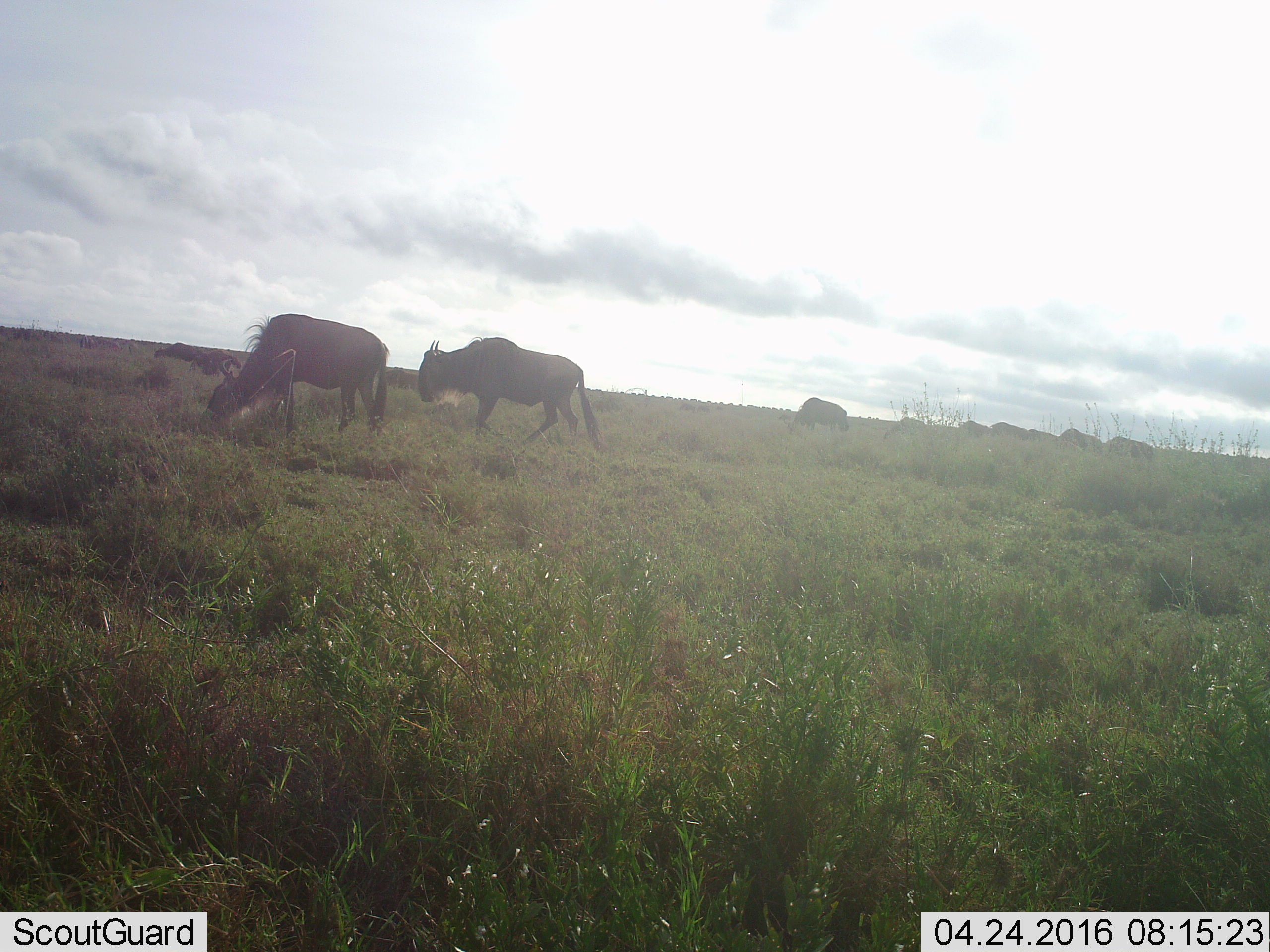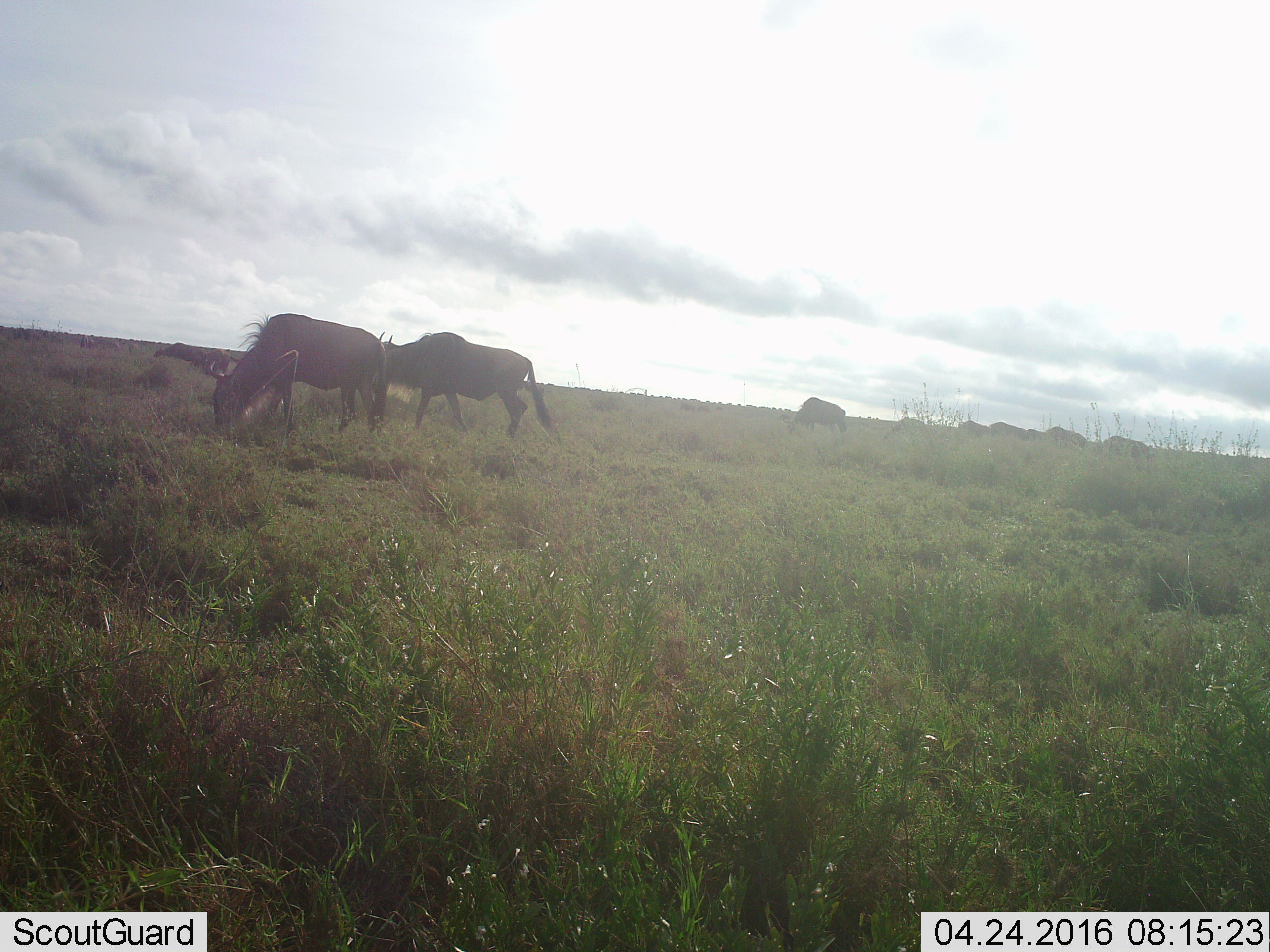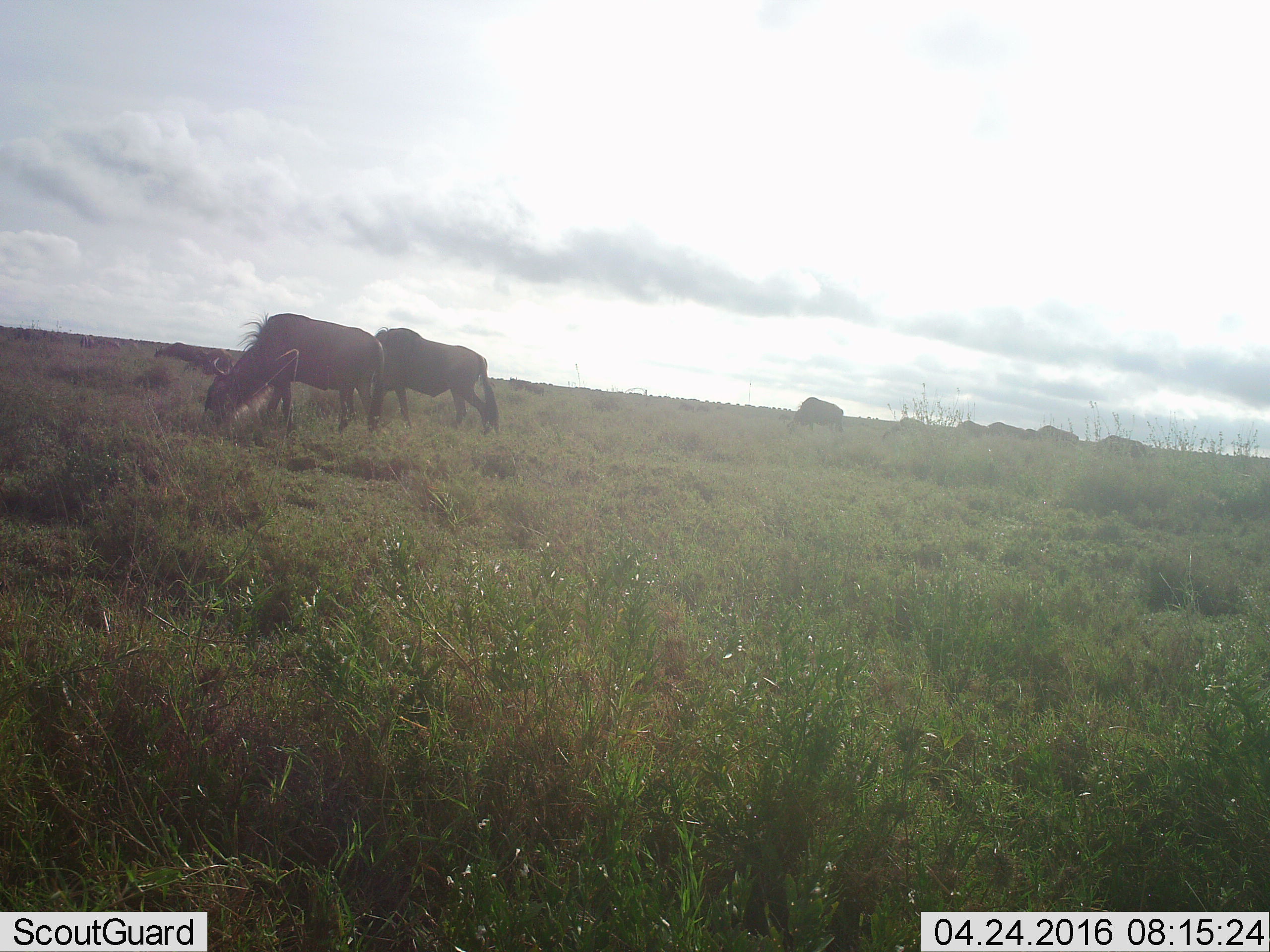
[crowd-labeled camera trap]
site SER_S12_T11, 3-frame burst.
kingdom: Animalia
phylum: Chordata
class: Mammalia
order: Artiodactyla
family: Bovidae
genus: Connochaetes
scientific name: Connochaetes taurinus taurinus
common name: blue wildebeest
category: wildebeestblue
Wildebeestblue (blue wildebeest) (Connochaetes taurinus taurinus), count 11-50. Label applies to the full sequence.